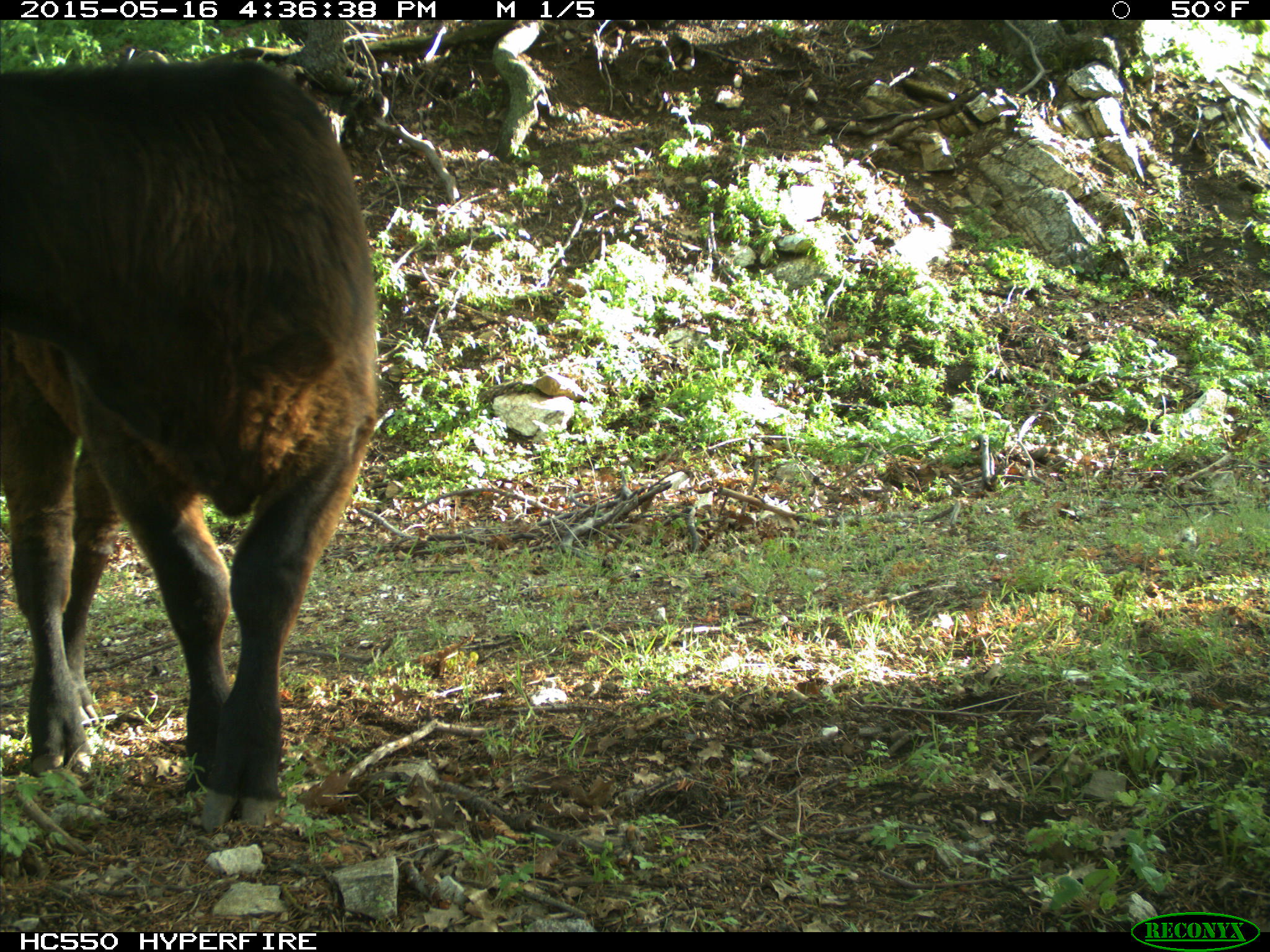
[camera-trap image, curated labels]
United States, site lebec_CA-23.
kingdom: Animalia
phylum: Chordata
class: Mammalia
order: Artiodactyla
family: Bovidae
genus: Bos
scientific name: Bos taurus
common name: domestic cow